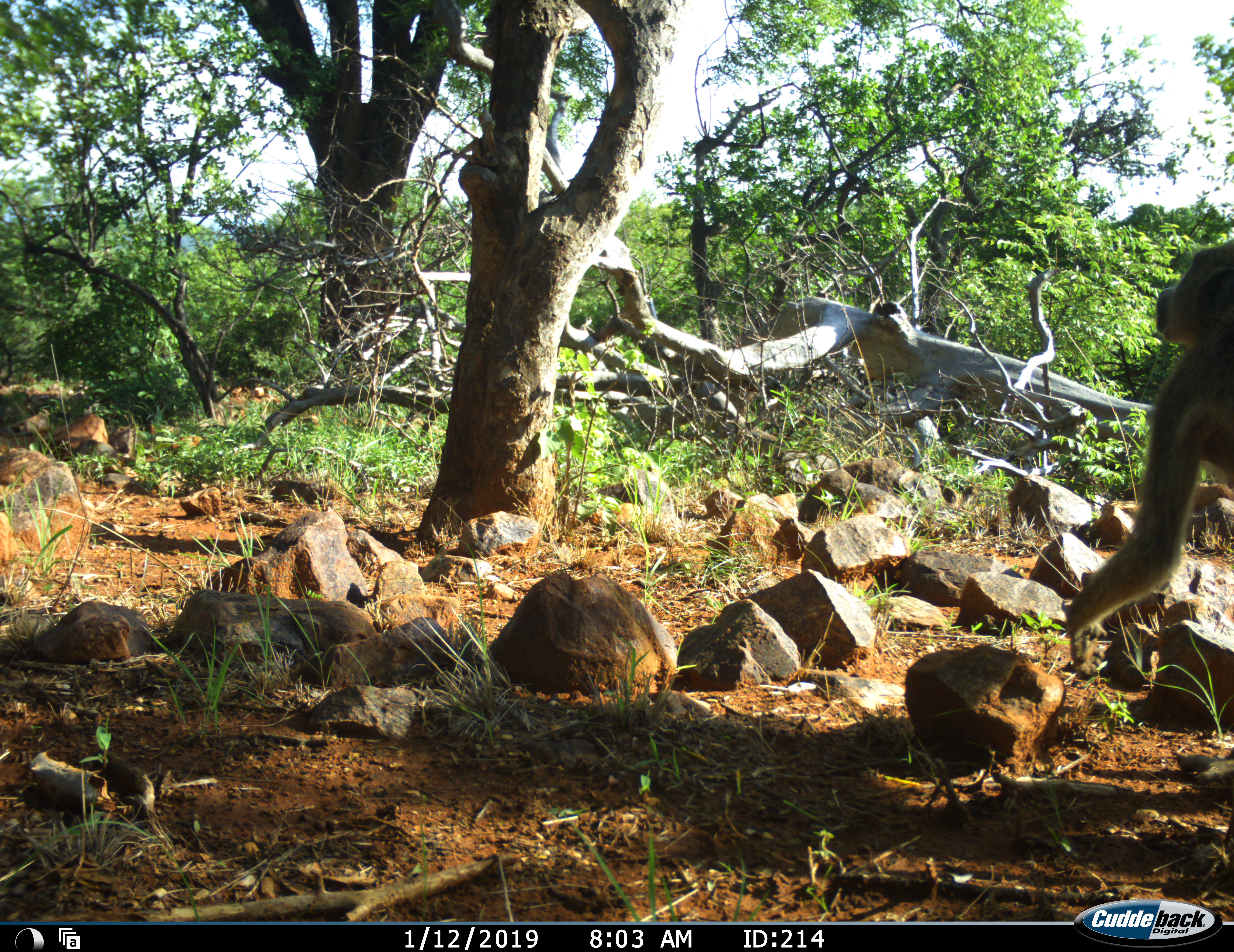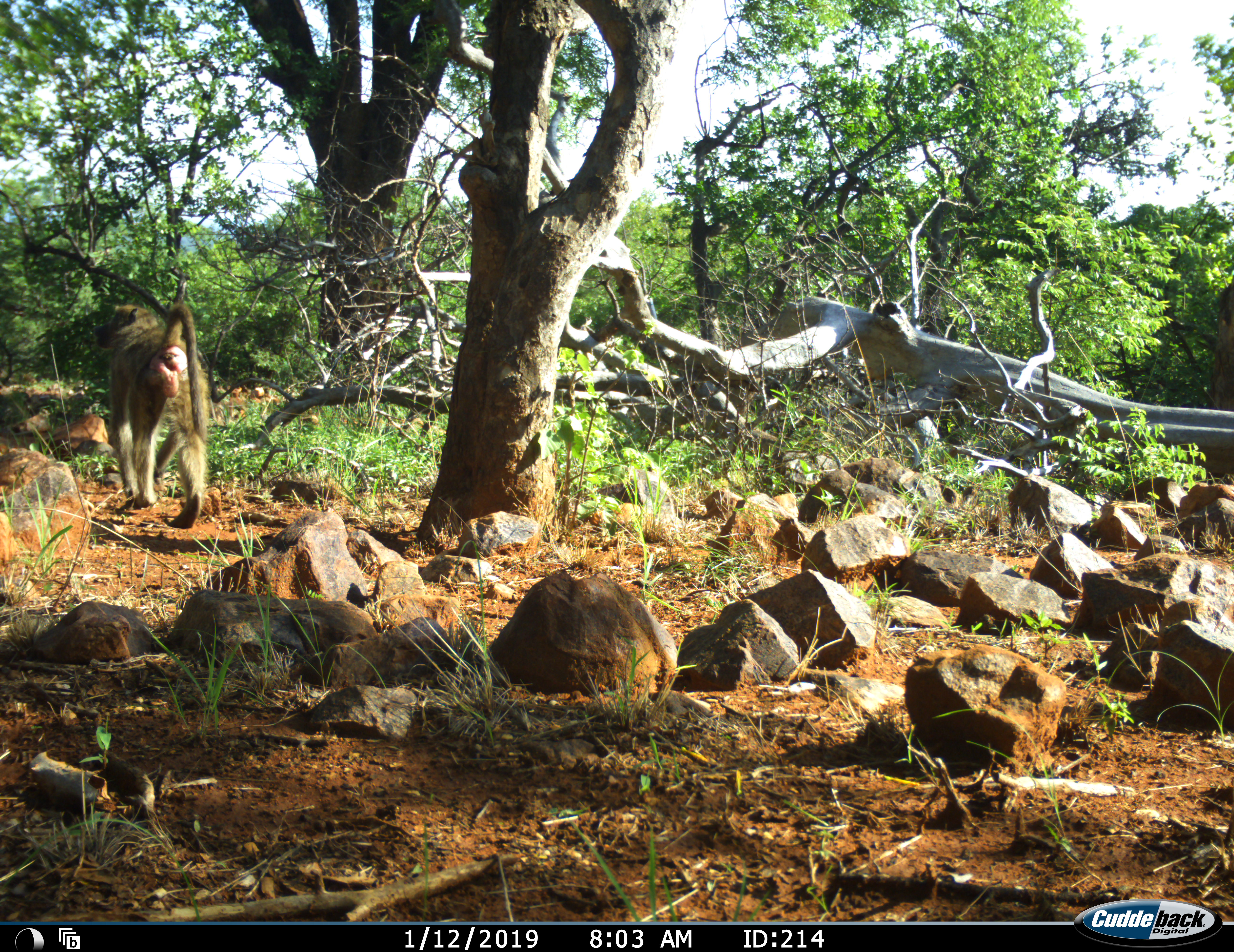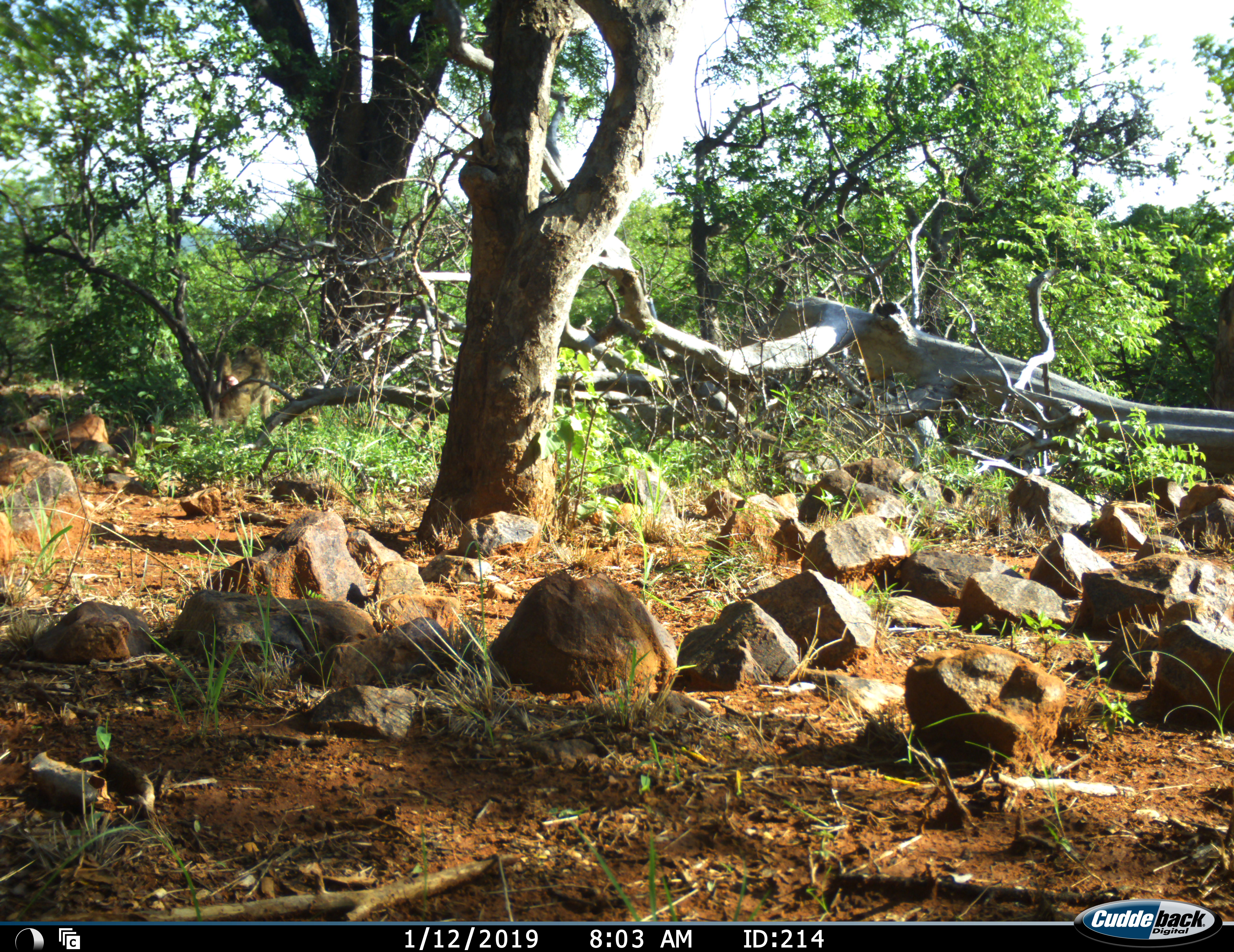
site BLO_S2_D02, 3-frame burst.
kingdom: Animalia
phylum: Chordata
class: Mammalia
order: Primates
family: Cercopithecidae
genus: Papio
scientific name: Papio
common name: baboon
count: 1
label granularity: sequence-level